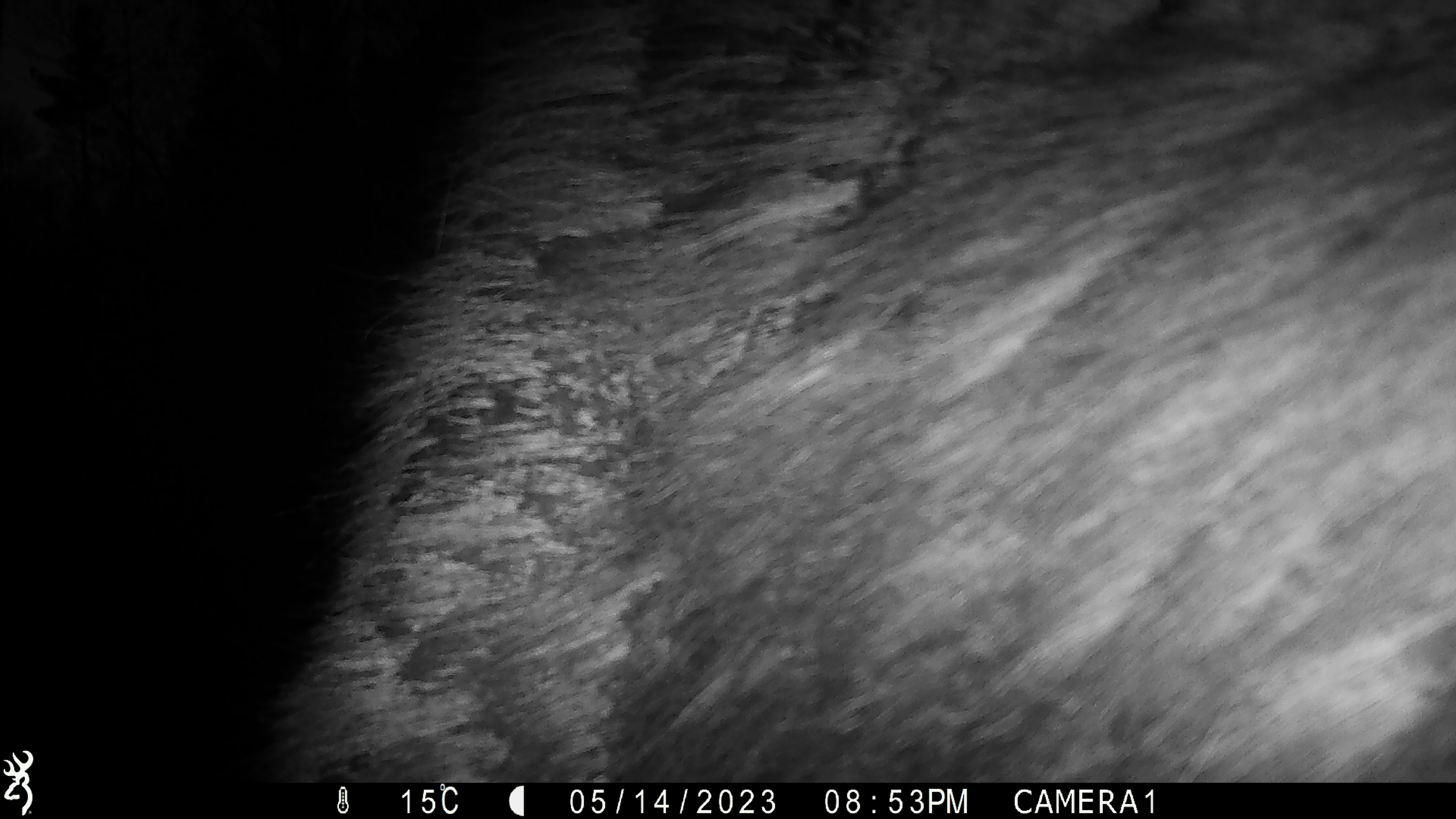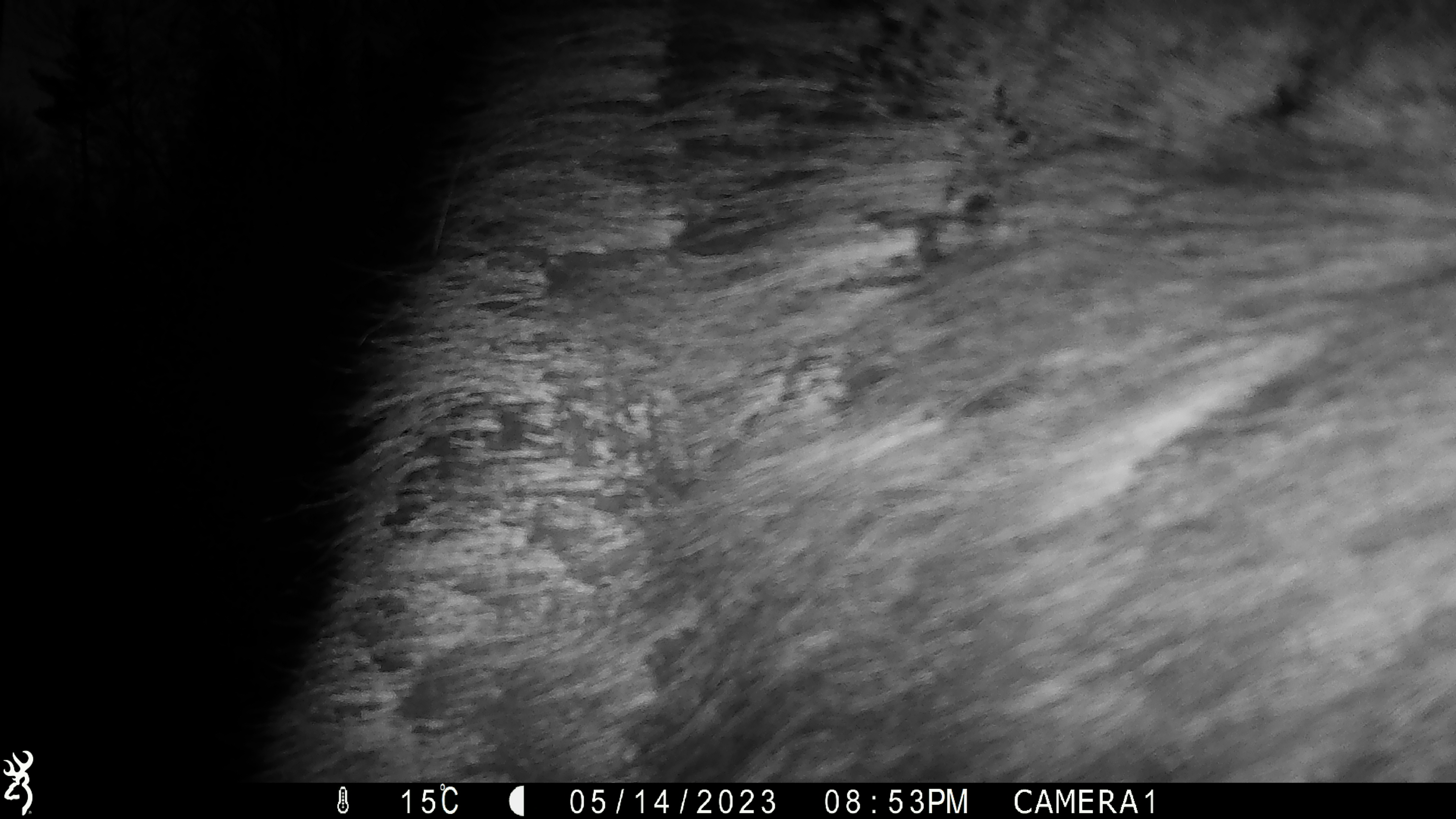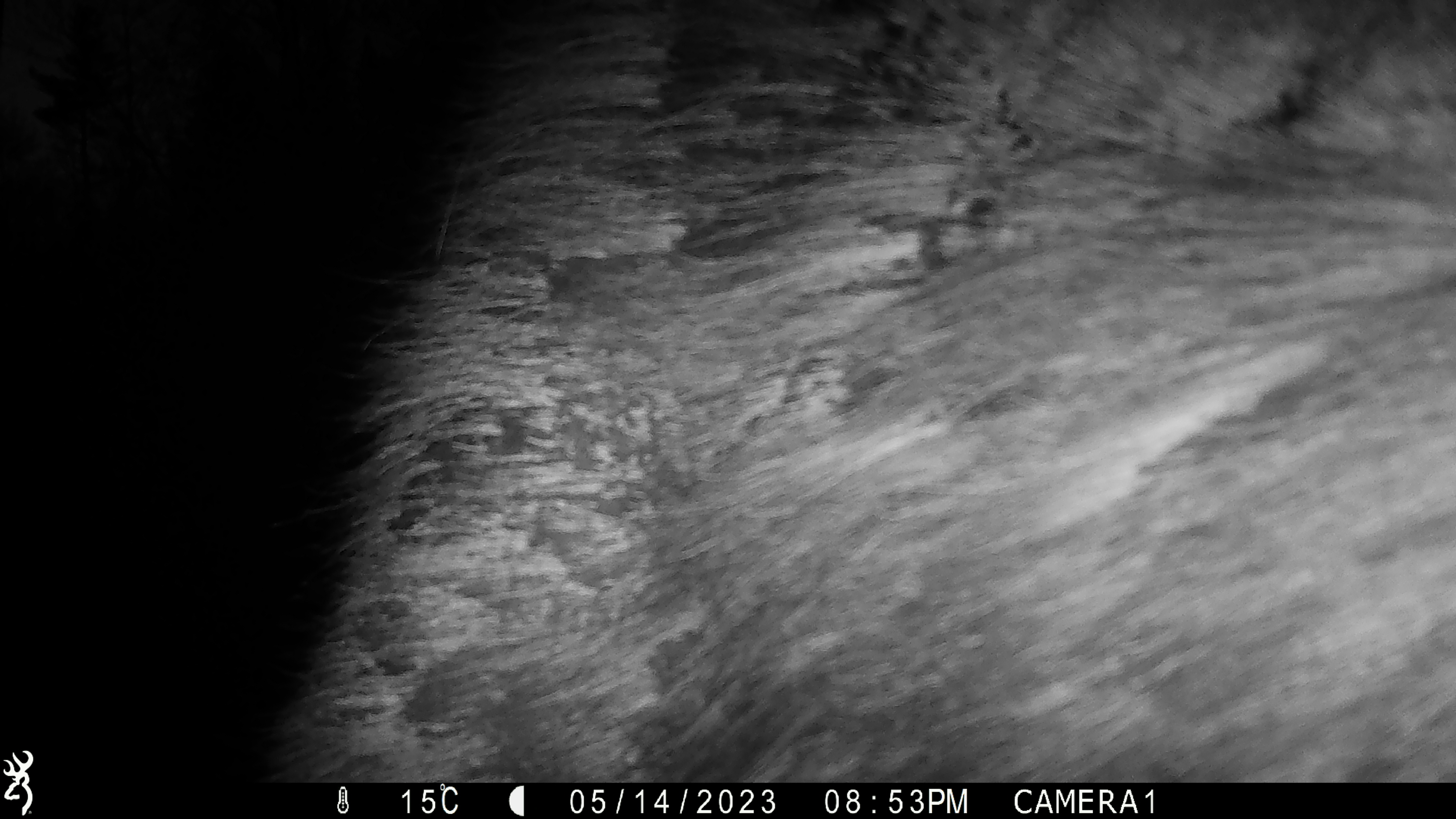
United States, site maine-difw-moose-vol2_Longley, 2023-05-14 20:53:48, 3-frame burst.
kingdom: Animalia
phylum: Chordata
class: Mammalia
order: Artiodactyla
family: Cervidae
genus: Alces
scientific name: Alces alces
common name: moose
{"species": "moose (Alces alces)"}